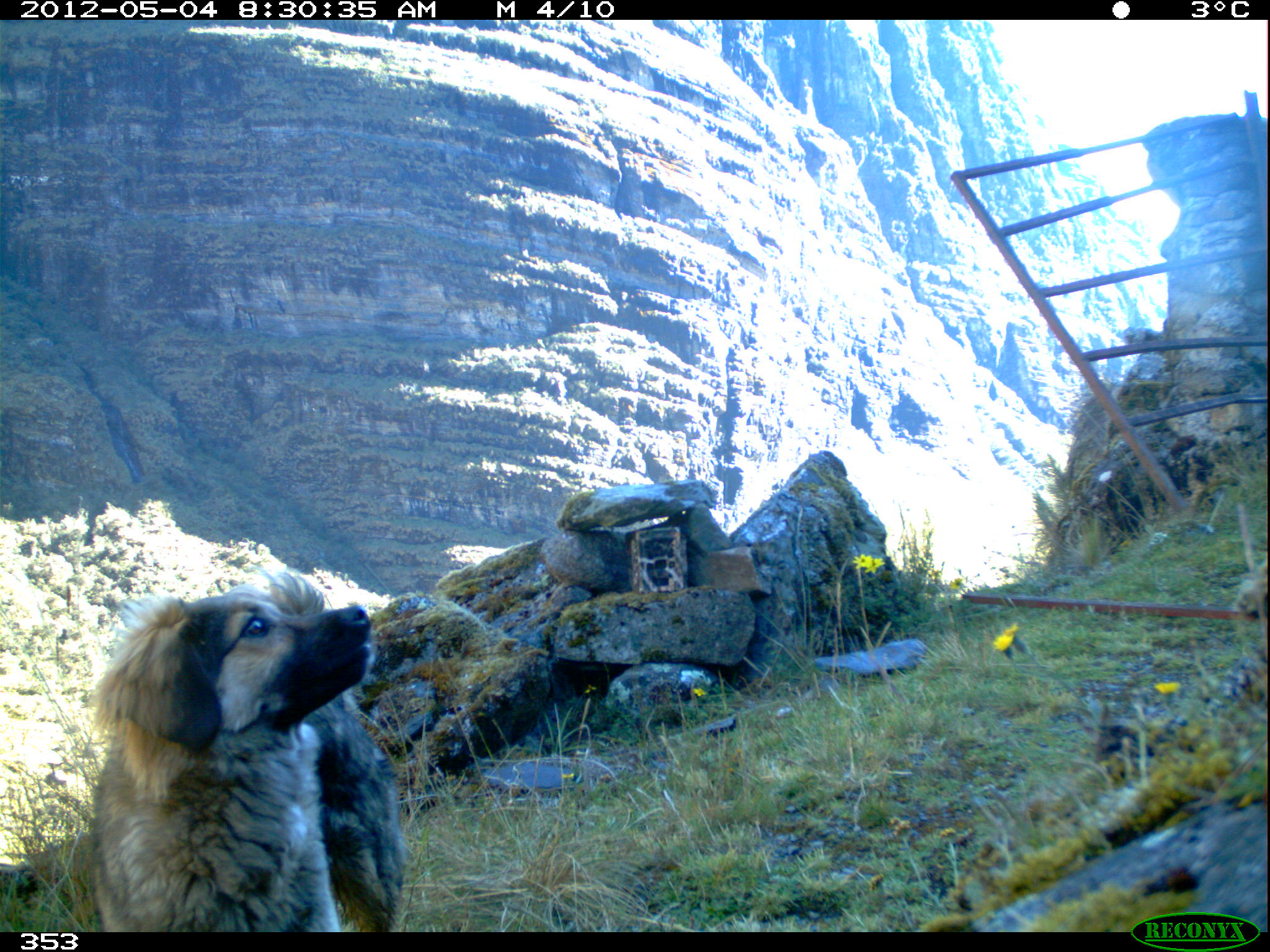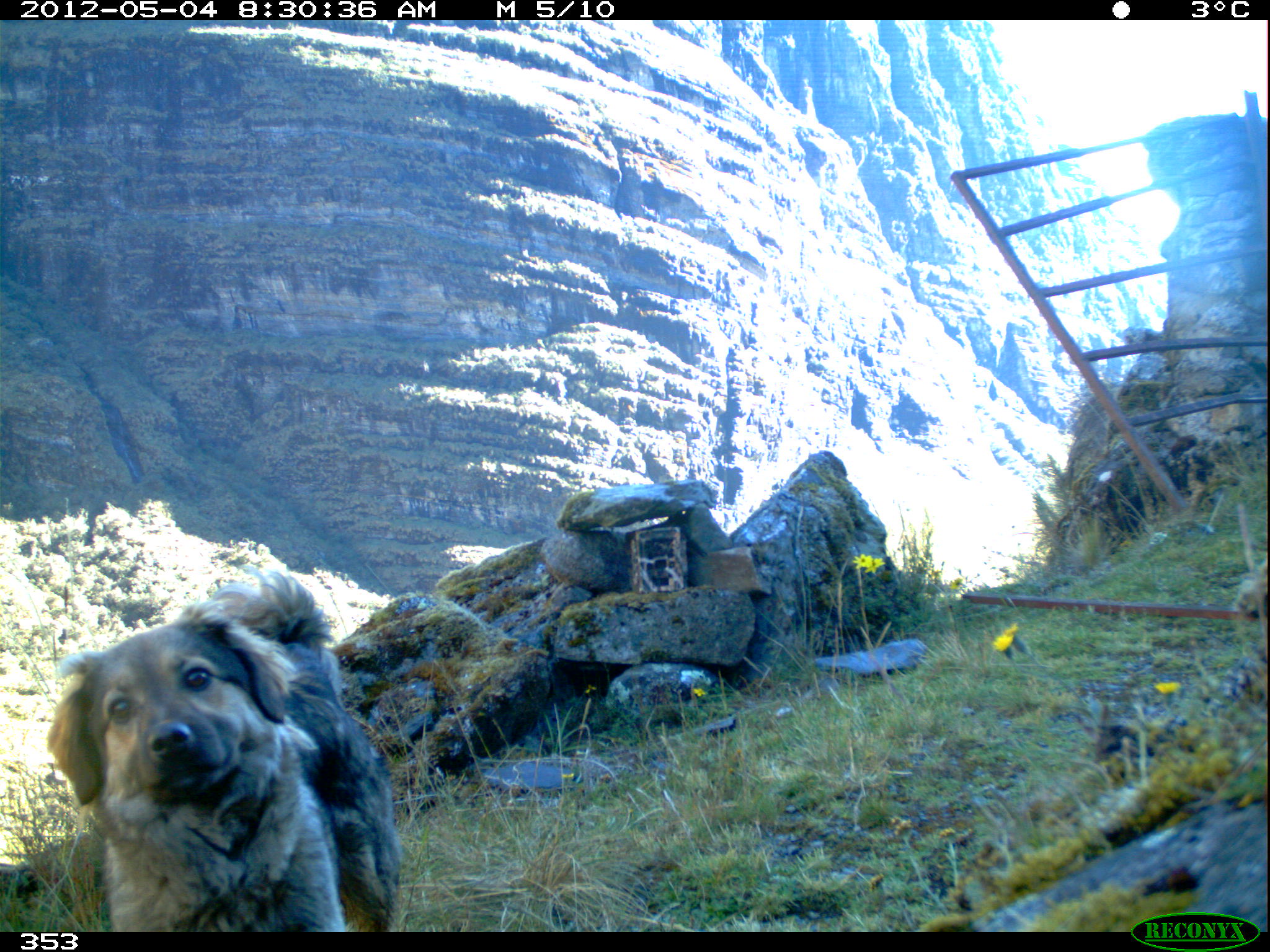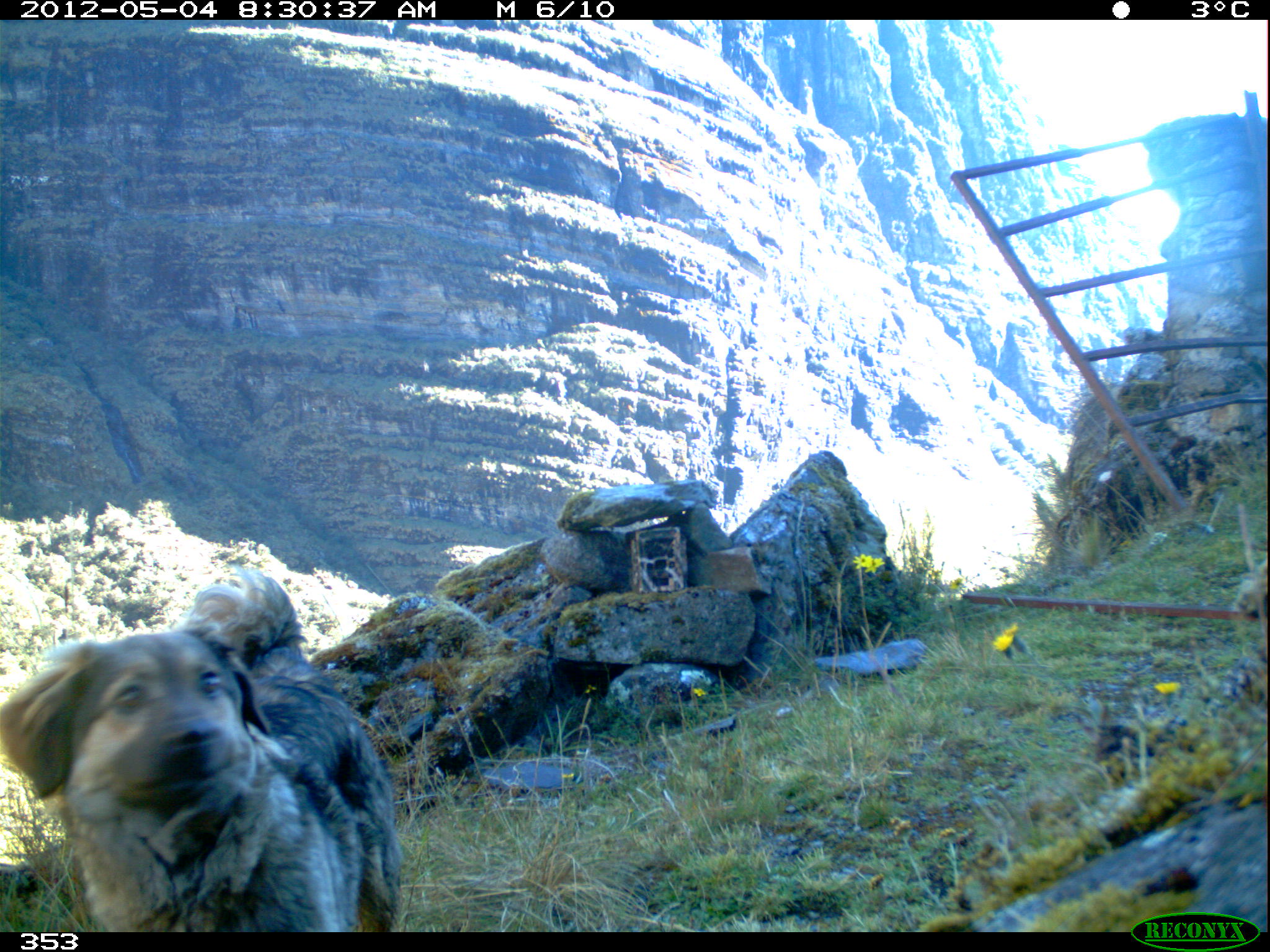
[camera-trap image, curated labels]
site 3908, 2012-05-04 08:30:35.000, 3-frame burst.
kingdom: Animalia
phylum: Chordata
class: Mammalia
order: Carnivora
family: Canidae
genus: Canis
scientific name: Canis familiaris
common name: domestic dog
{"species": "Canis familiaris (domestic dog)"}